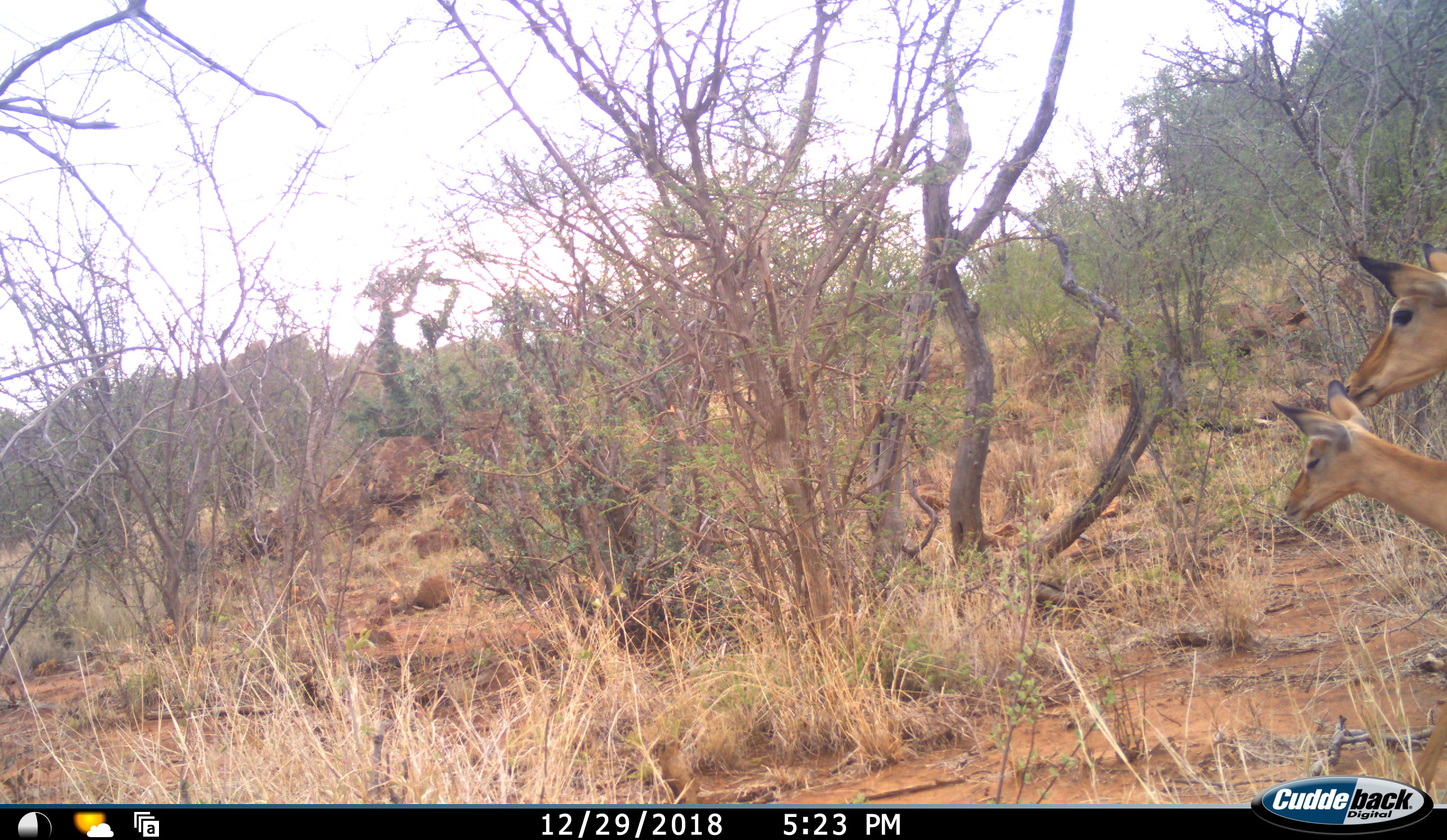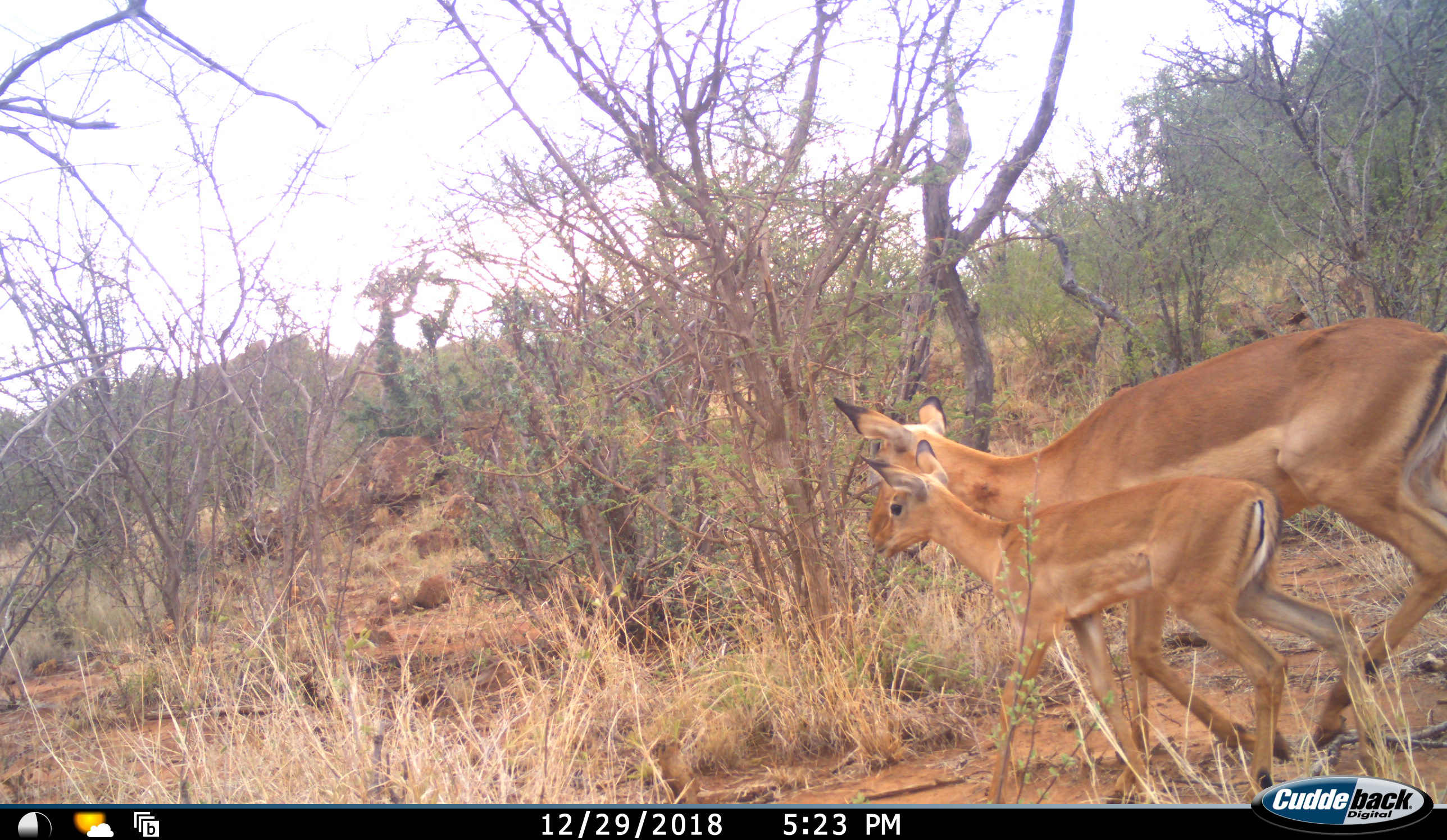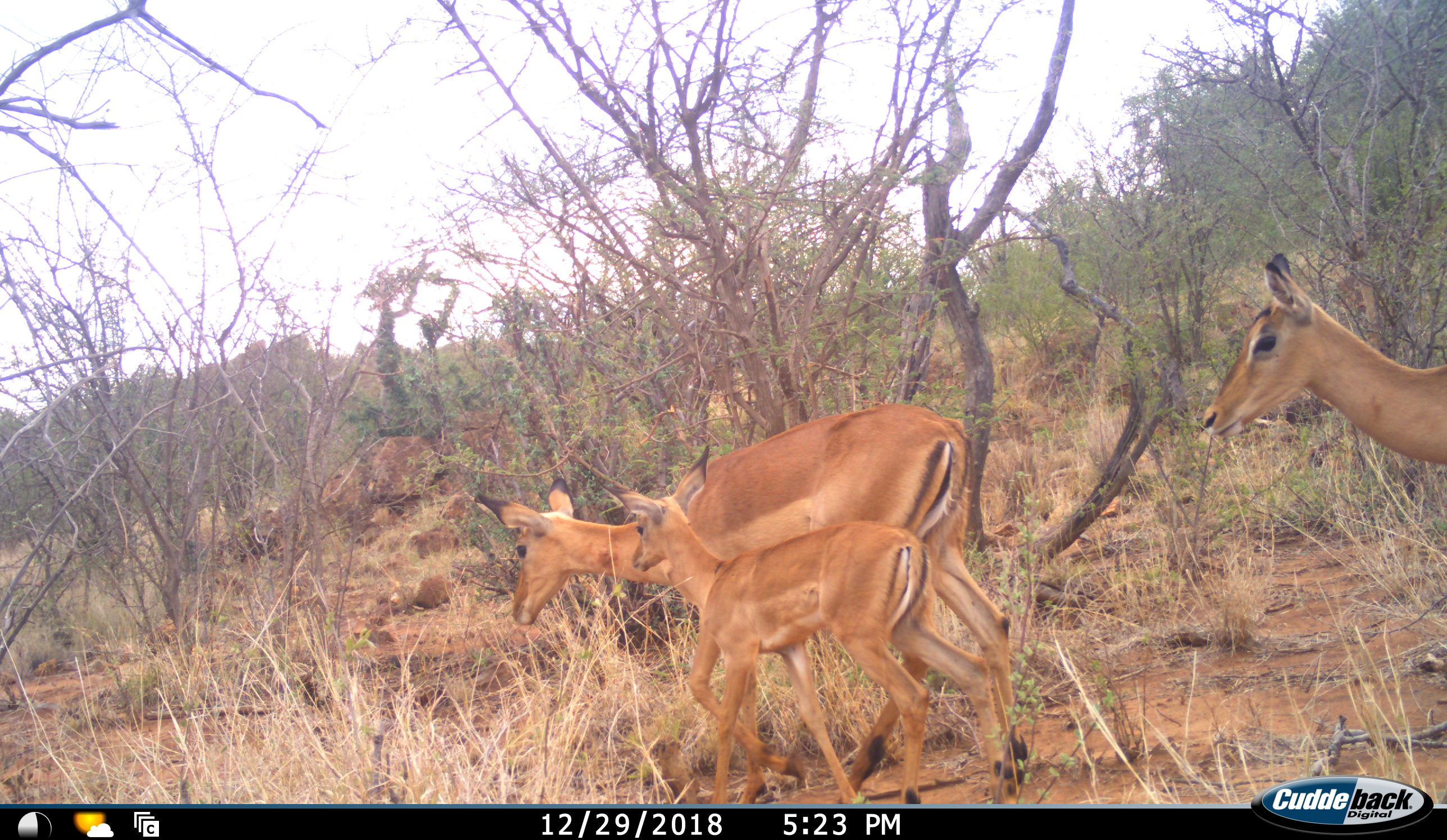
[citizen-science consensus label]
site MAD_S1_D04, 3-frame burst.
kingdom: Animalia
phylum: Chordata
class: Mammalia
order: Artiodactyla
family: Bovidae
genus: Aepyceros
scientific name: Aepyceros melampus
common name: impala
Impala (Aepyceros melampus), count 3. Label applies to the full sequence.